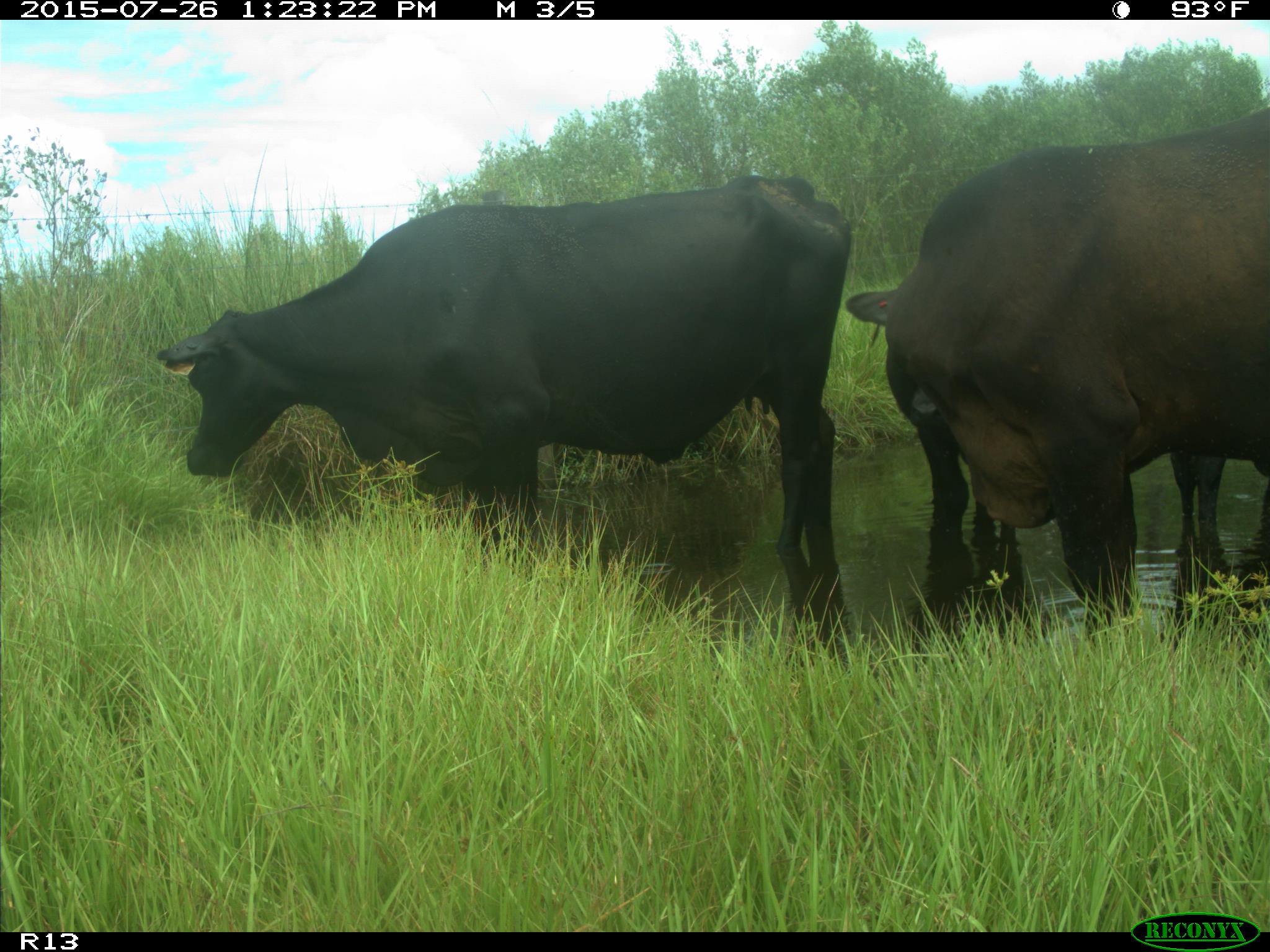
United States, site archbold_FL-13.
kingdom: Animalia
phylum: Chordata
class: Mammalia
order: Artiodactyla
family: Bovidae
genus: Bos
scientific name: Bos taurus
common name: domestic cow